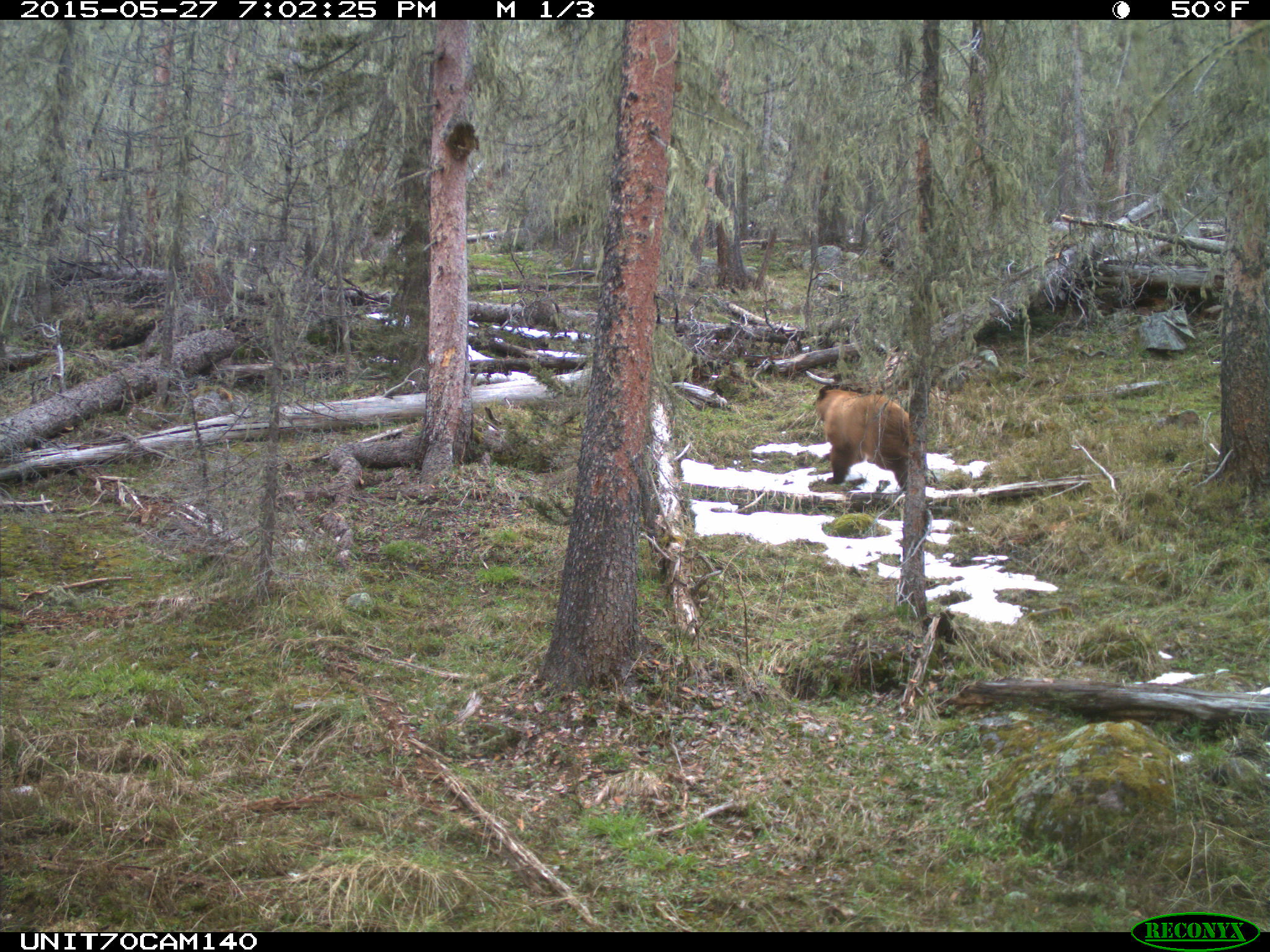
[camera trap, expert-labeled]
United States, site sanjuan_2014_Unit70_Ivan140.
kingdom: Animalia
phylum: Chordata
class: Mammalia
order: Carnivora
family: Ursidae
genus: Ursus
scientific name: Ursus americanus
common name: american black bear